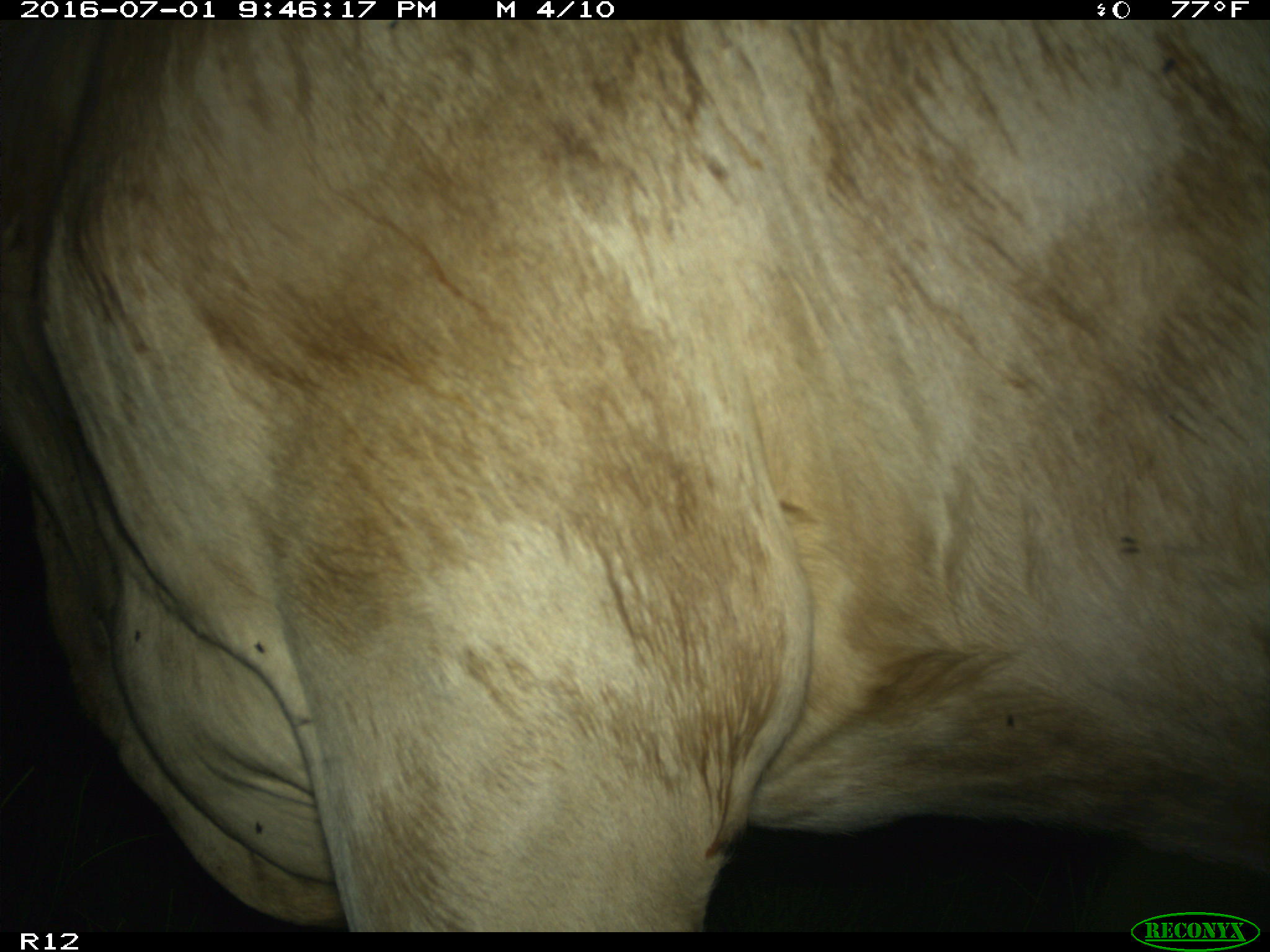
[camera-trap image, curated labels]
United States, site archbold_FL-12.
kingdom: Animalia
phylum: Chordata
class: Mammalia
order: Artiodactyla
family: Bovidae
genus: Bos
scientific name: Bos taurus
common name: domestic cow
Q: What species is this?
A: Bos taurus (domestic cow).